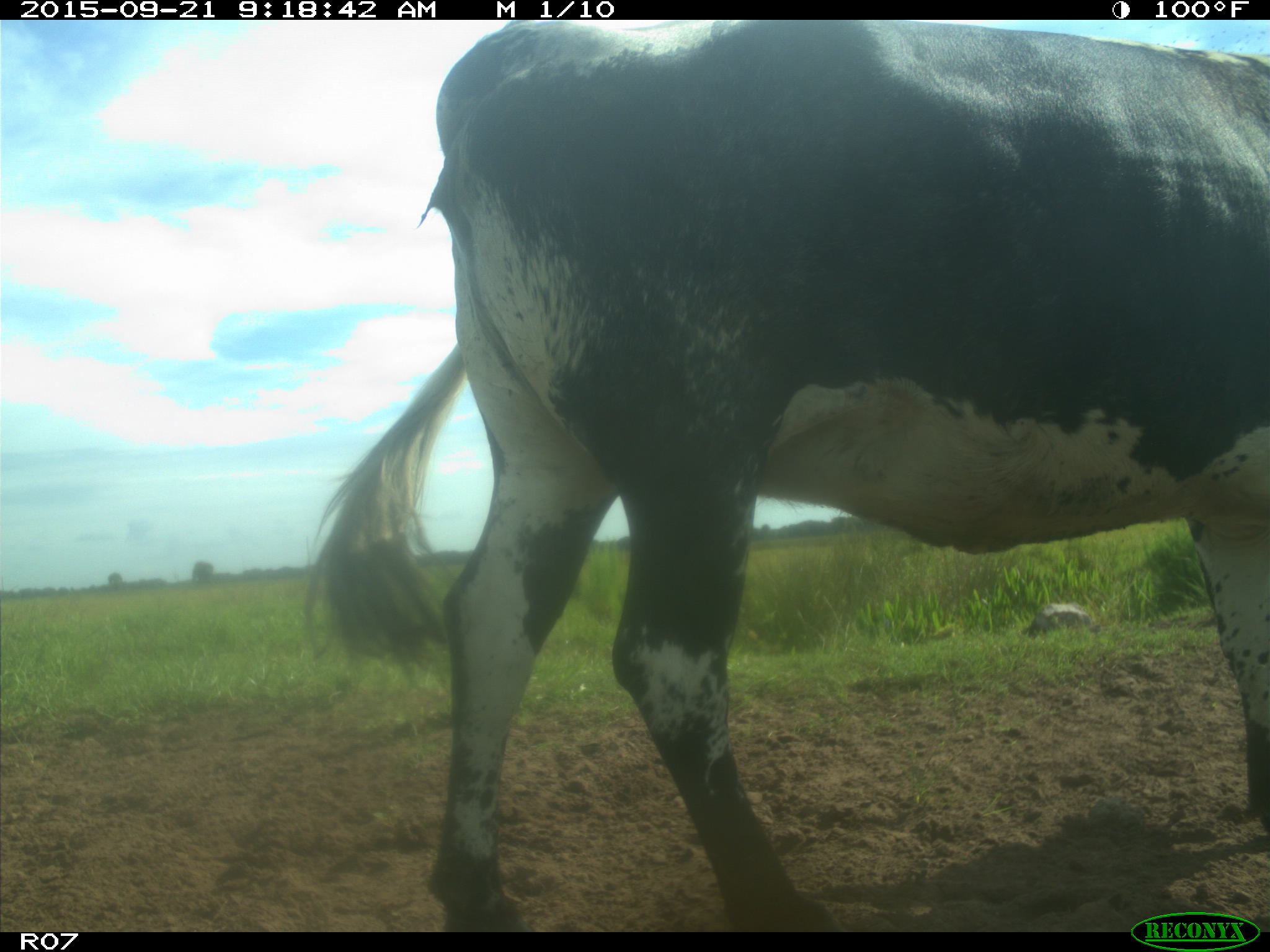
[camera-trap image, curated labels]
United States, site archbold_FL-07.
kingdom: Animalia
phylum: Chordata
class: Mammalia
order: Artiodactyla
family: Bovidae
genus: Bos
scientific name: Bos taurus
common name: domestic cow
Bos taurus (domestic cow).